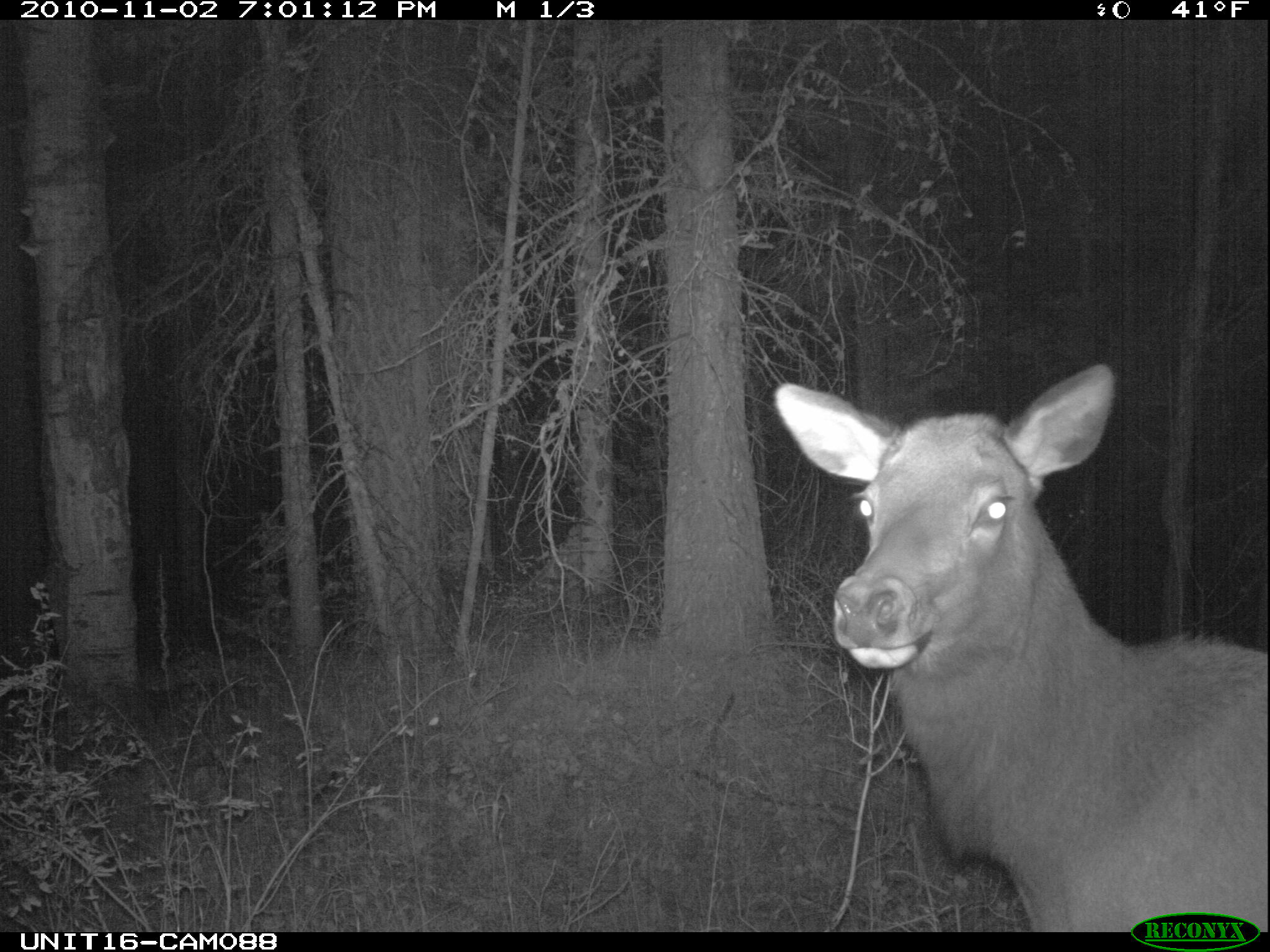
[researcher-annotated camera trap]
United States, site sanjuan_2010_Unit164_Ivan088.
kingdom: Animalia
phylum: Chordata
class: Mammalia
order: Artiodactyla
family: Cervidae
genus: Cervus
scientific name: Cervus elaphus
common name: red deer